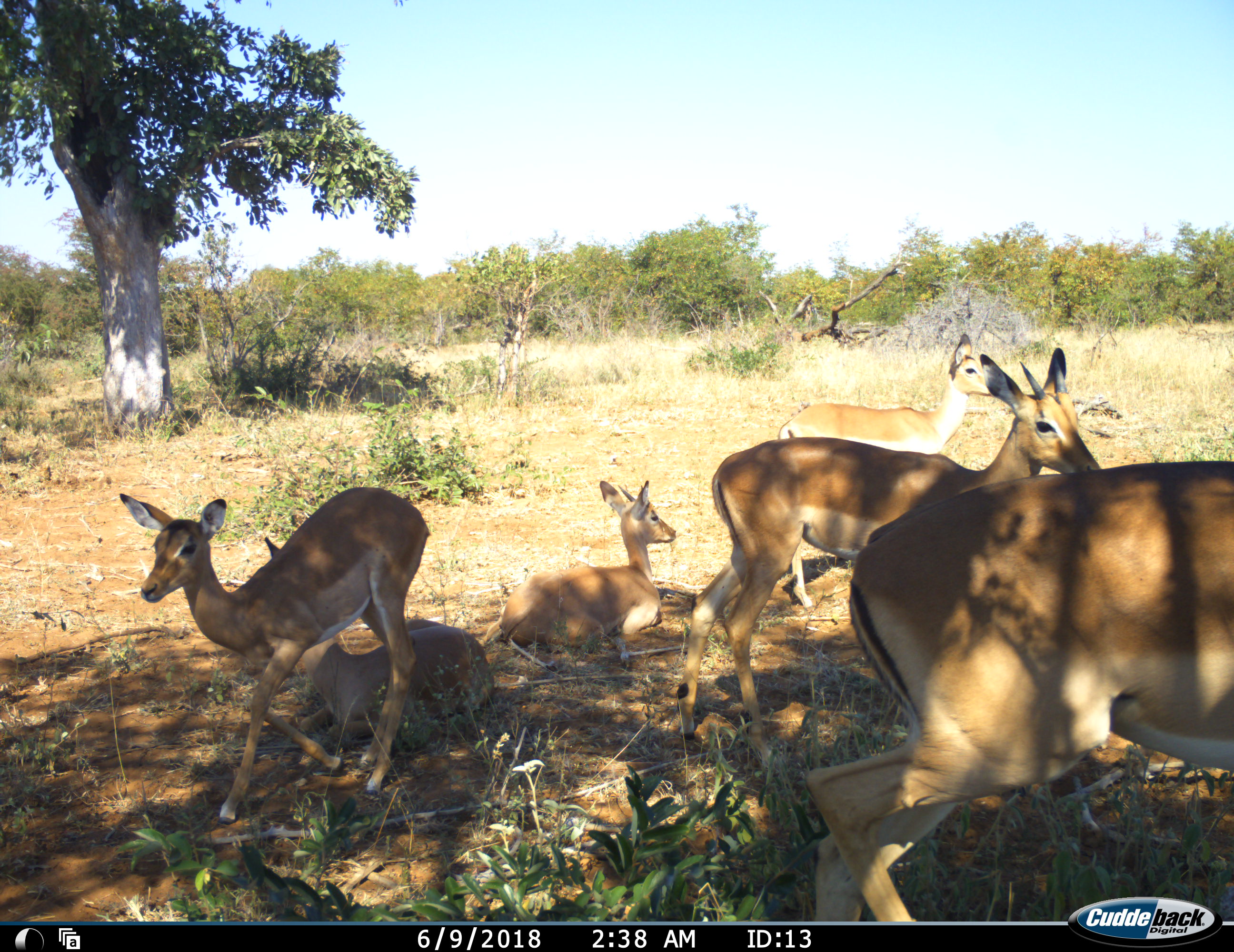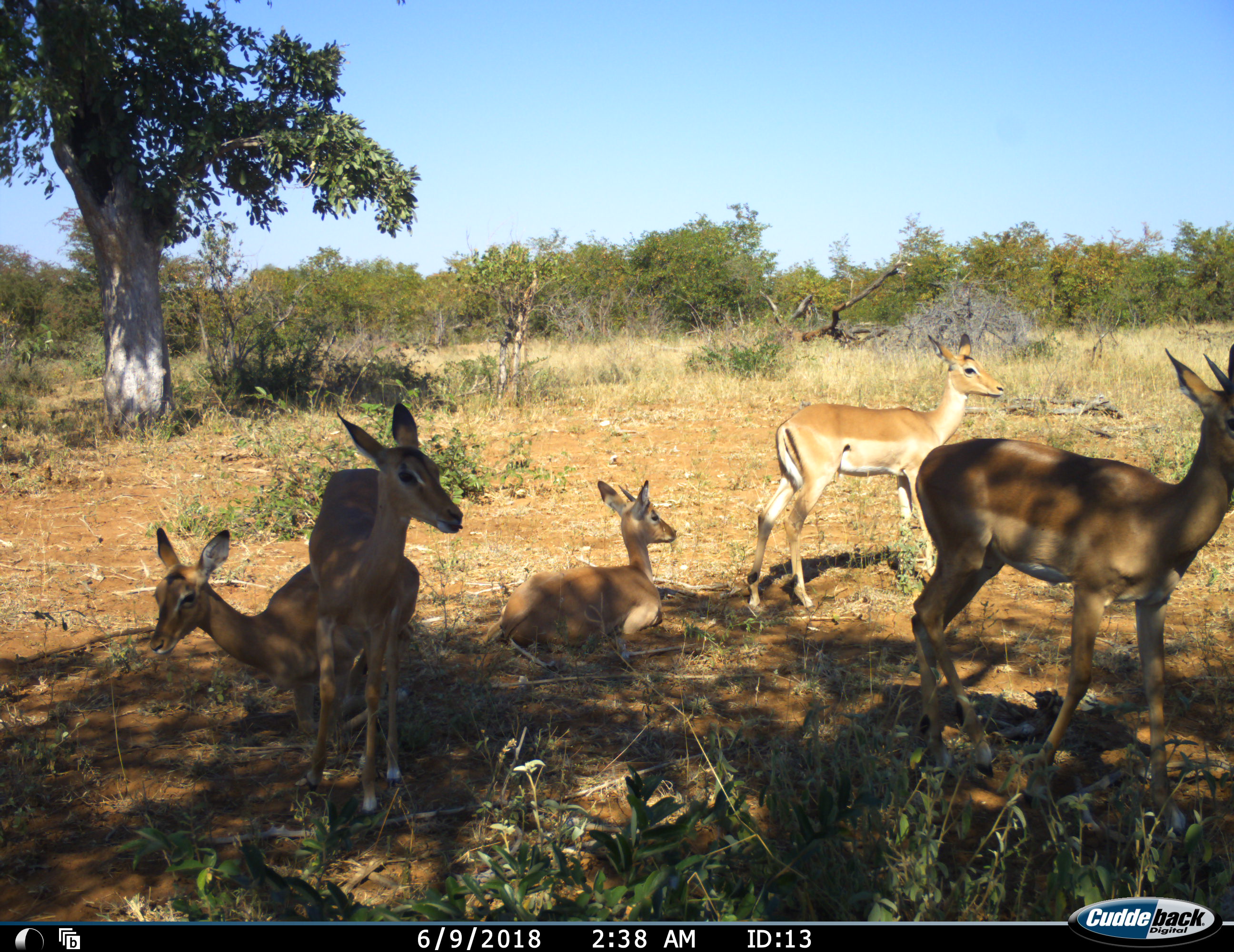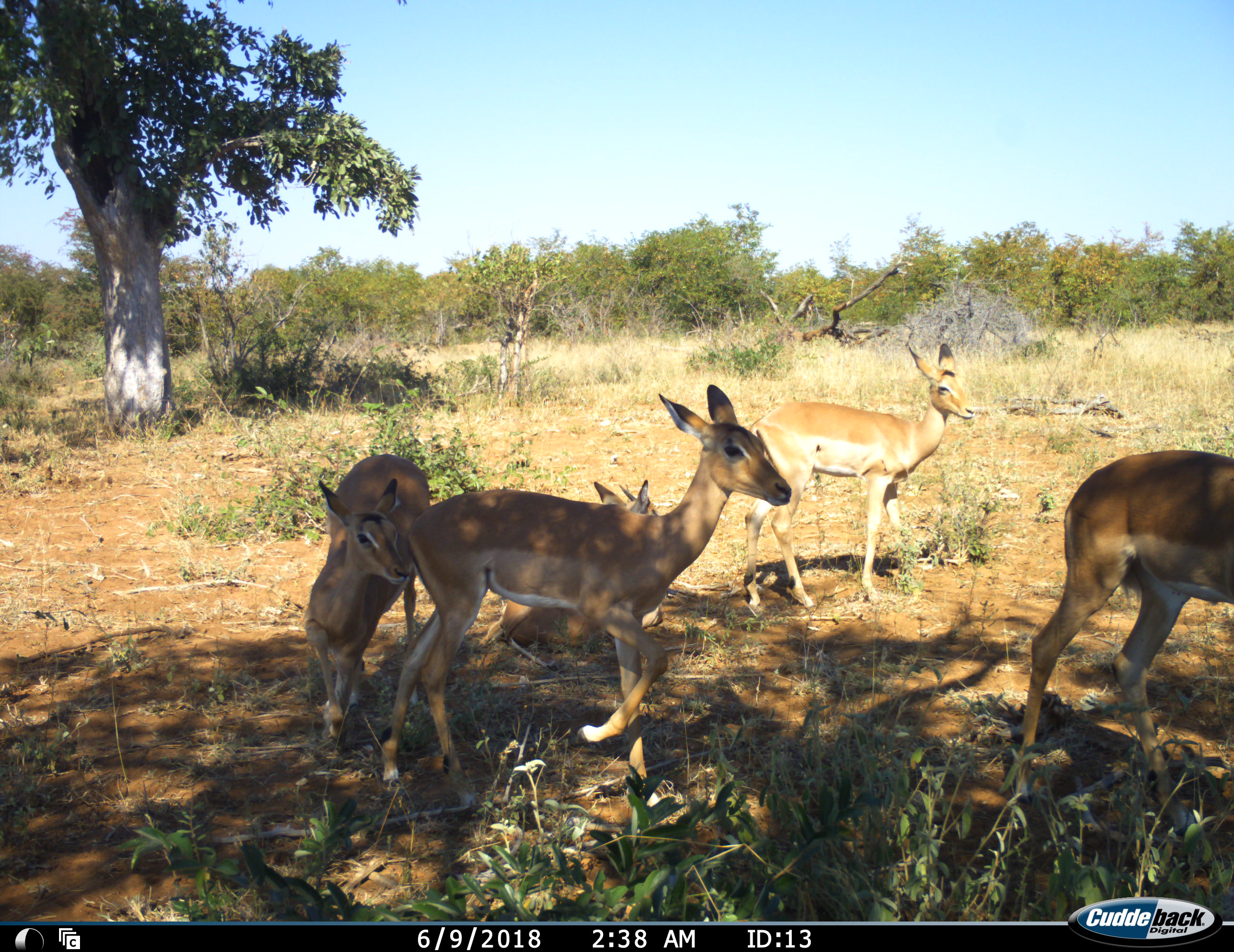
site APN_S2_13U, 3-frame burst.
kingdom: Animalia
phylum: Chordata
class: Mammalia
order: Artiodactyla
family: Bovidae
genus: Aepyceros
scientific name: Aepyceros melampus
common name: impala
Impala (Aepyceros melampus), count 6. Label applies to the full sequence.